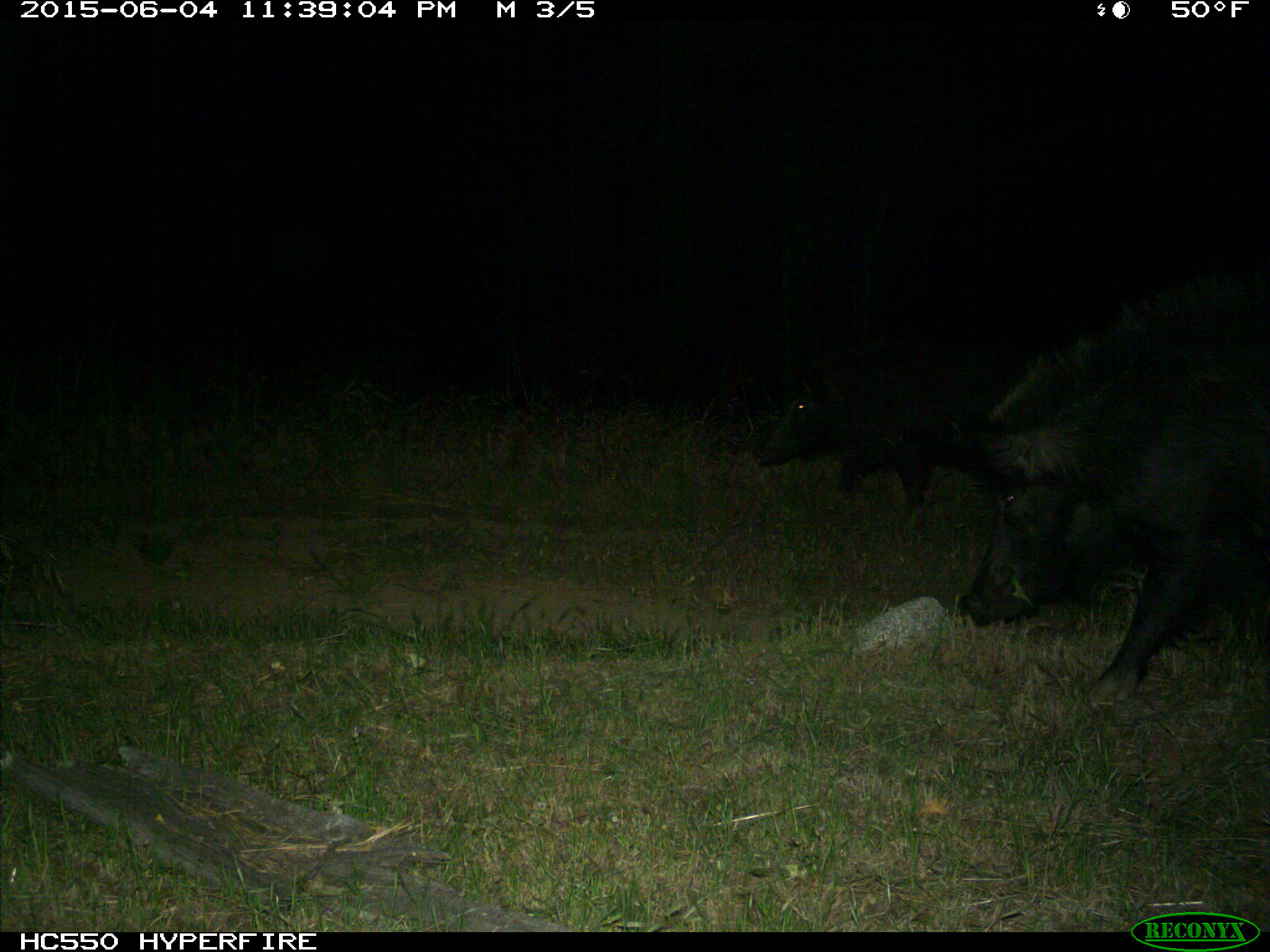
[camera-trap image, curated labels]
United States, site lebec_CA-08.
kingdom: Animalia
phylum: Chordata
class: Mammalia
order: Artiodactyla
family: Suidae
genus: Sus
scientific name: Sus scrofa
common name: wild boar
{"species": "Sus scrofa (wild boar)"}